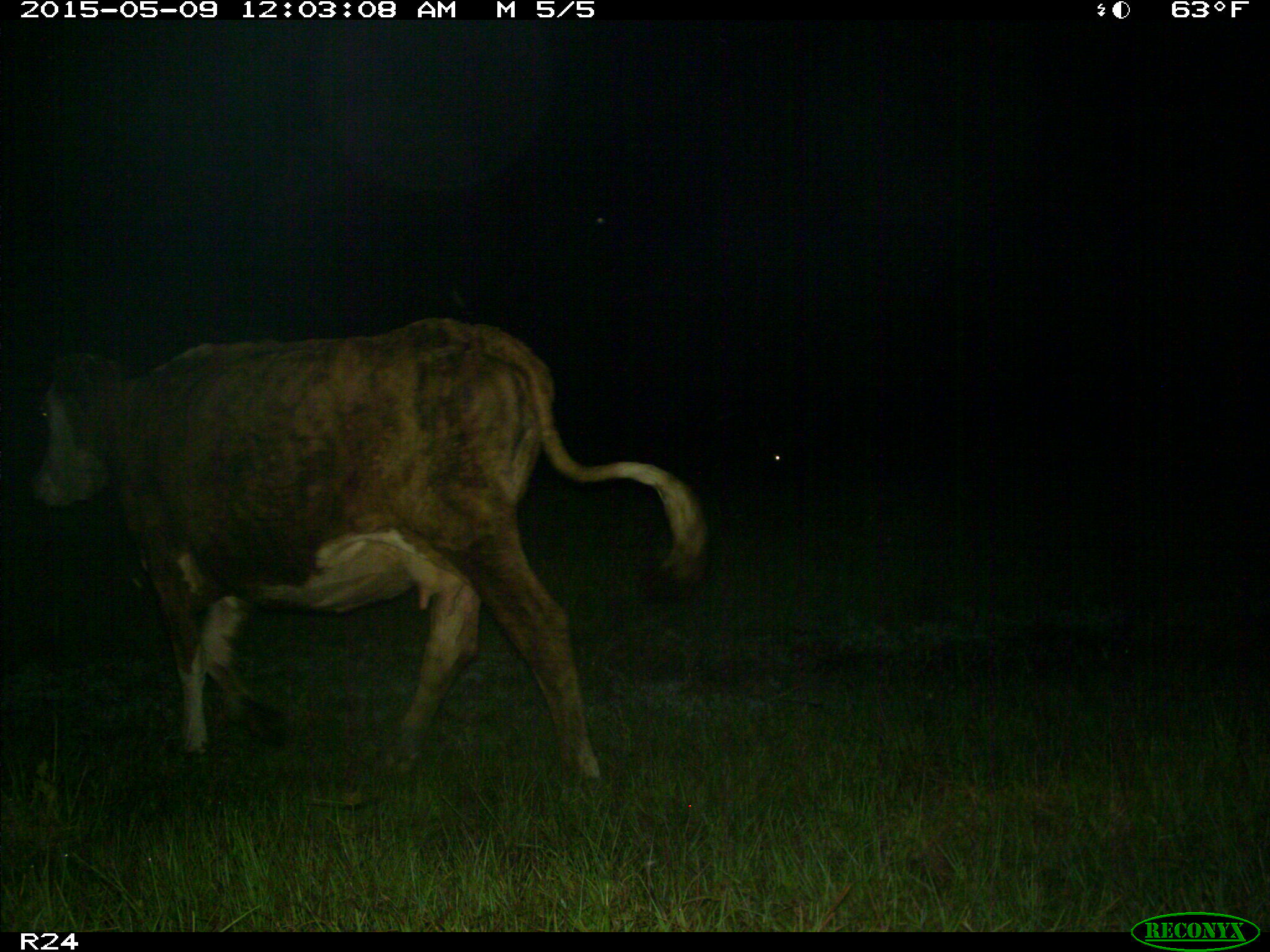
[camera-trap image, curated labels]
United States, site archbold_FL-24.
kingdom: Animalia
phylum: Chordata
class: Mammalia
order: Artiodactyla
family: Bovidae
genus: Bos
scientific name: Bos taurus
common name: domestic cow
Bos taurus (domestic cow).